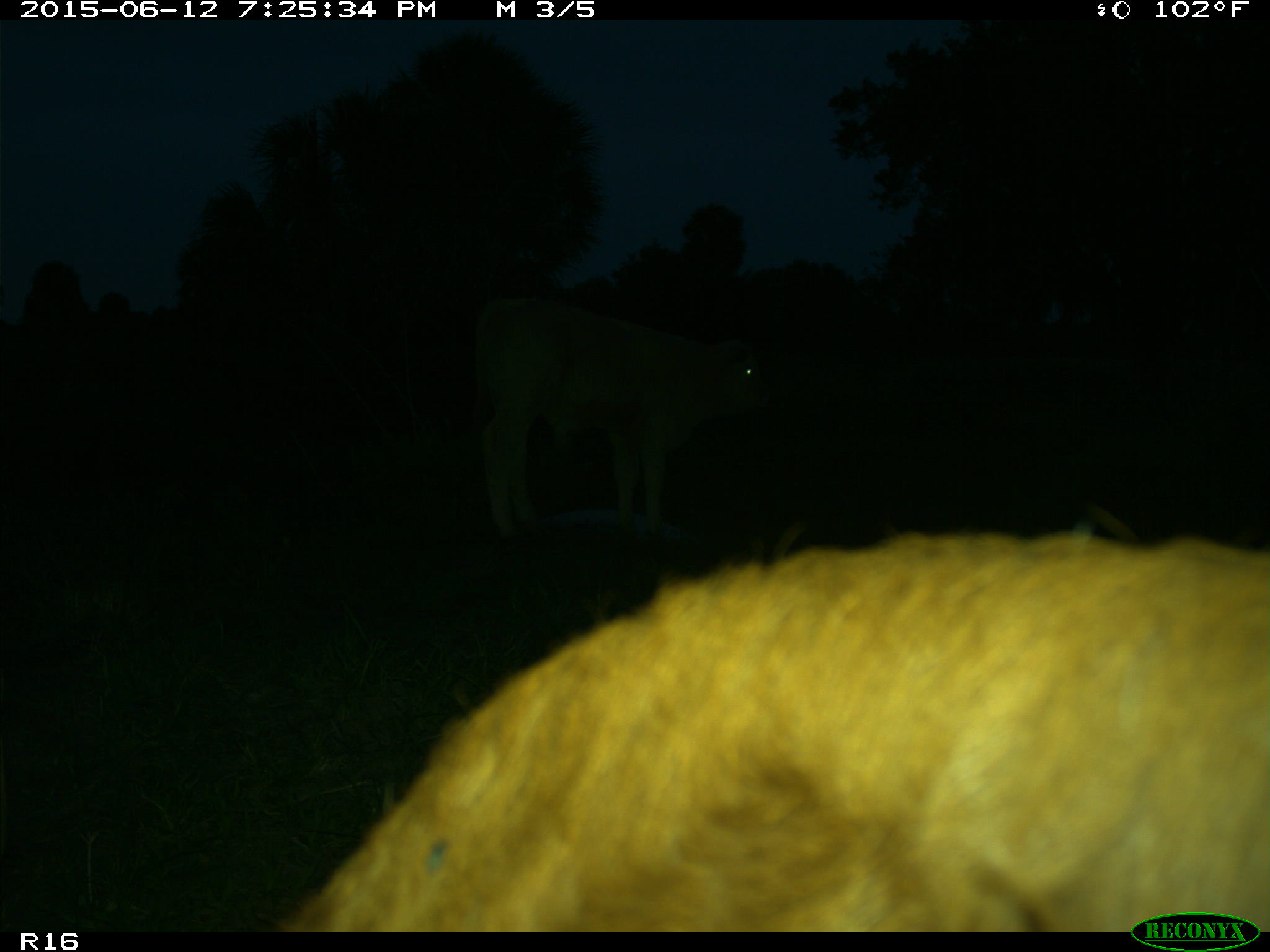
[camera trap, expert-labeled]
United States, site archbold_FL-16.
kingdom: Animalia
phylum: Chordata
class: Mammalia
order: Artiodactyla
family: Bovidae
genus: Bos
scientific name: Bos taurus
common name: domestic cow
Bos taurus (domestic cow).